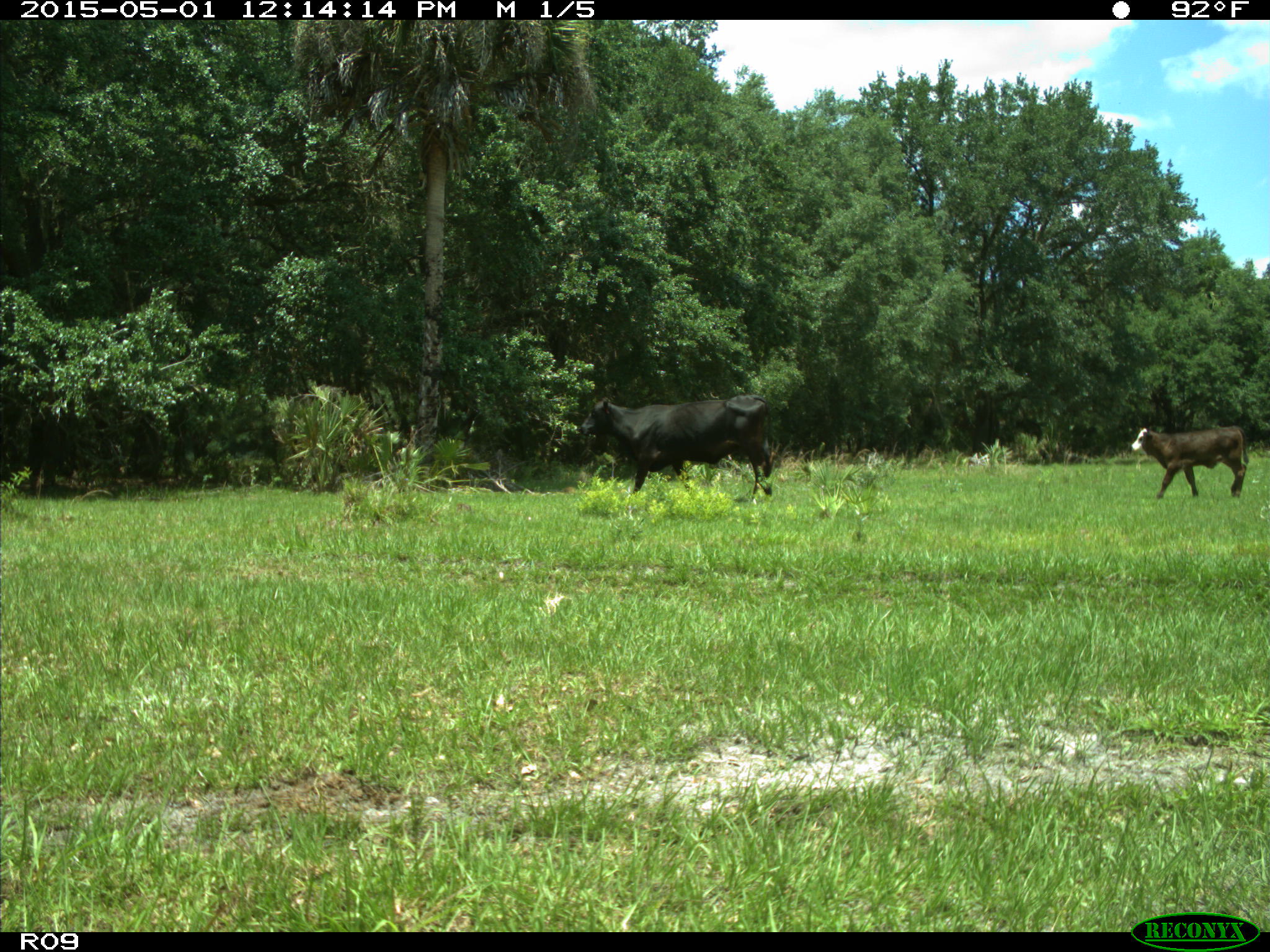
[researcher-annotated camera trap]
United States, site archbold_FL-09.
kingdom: Animalia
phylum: Chordata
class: Mammalia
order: Artiodactyla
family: Bovidae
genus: Bos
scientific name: Bos taurus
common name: domestic cow